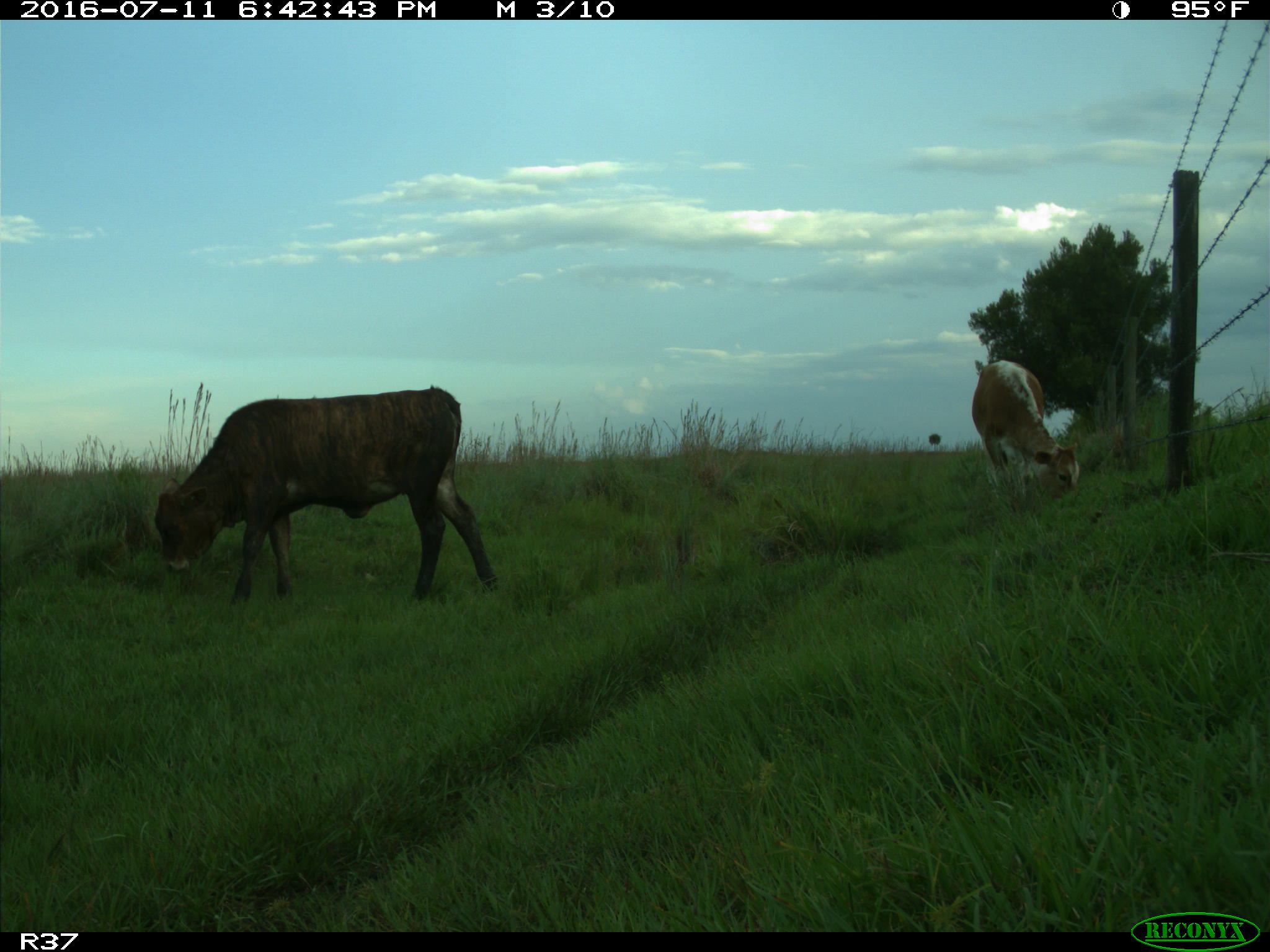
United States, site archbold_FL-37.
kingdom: Animalia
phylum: Chordata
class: Mammalia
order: Artiodactyla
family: Bovidae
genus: Bos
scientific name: Bos taurus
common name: domestic cow